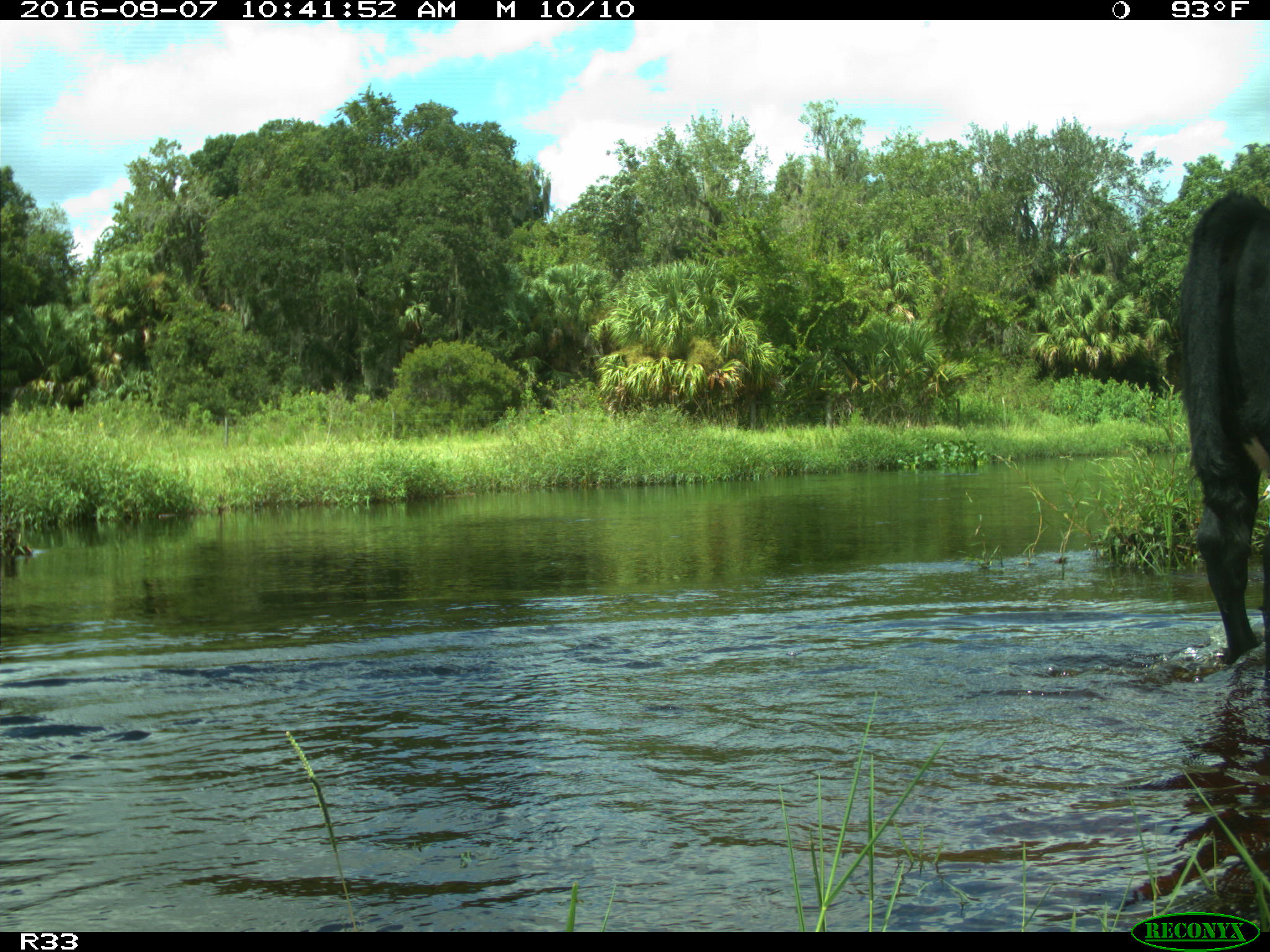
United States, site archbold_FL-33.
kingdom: Animalia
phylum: Chordata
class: Mammalia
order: Artiodactyla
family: Bovidae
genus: Bos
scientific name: Bos taurus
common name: domestic cow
Bos taurus (domestic cow).